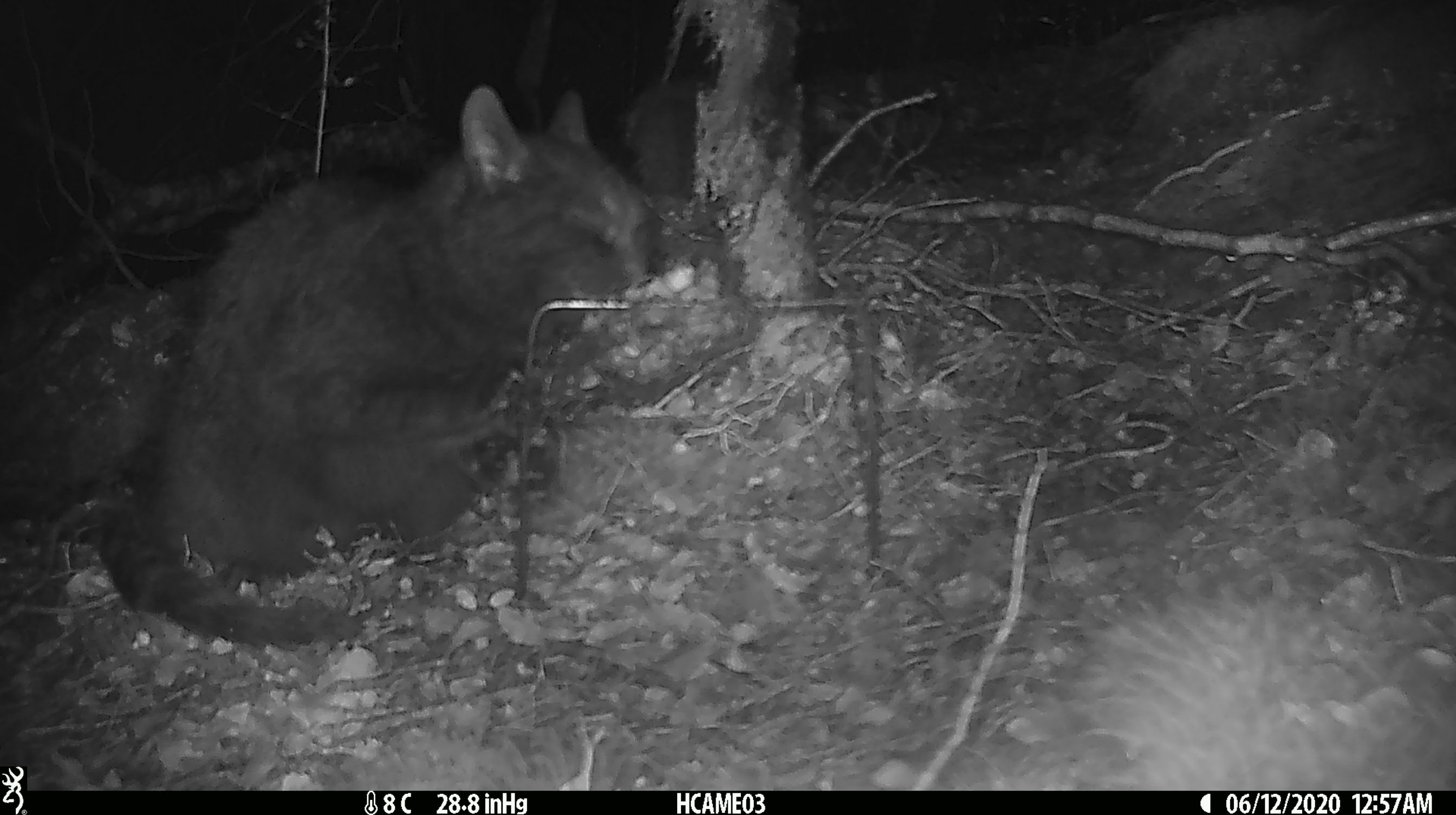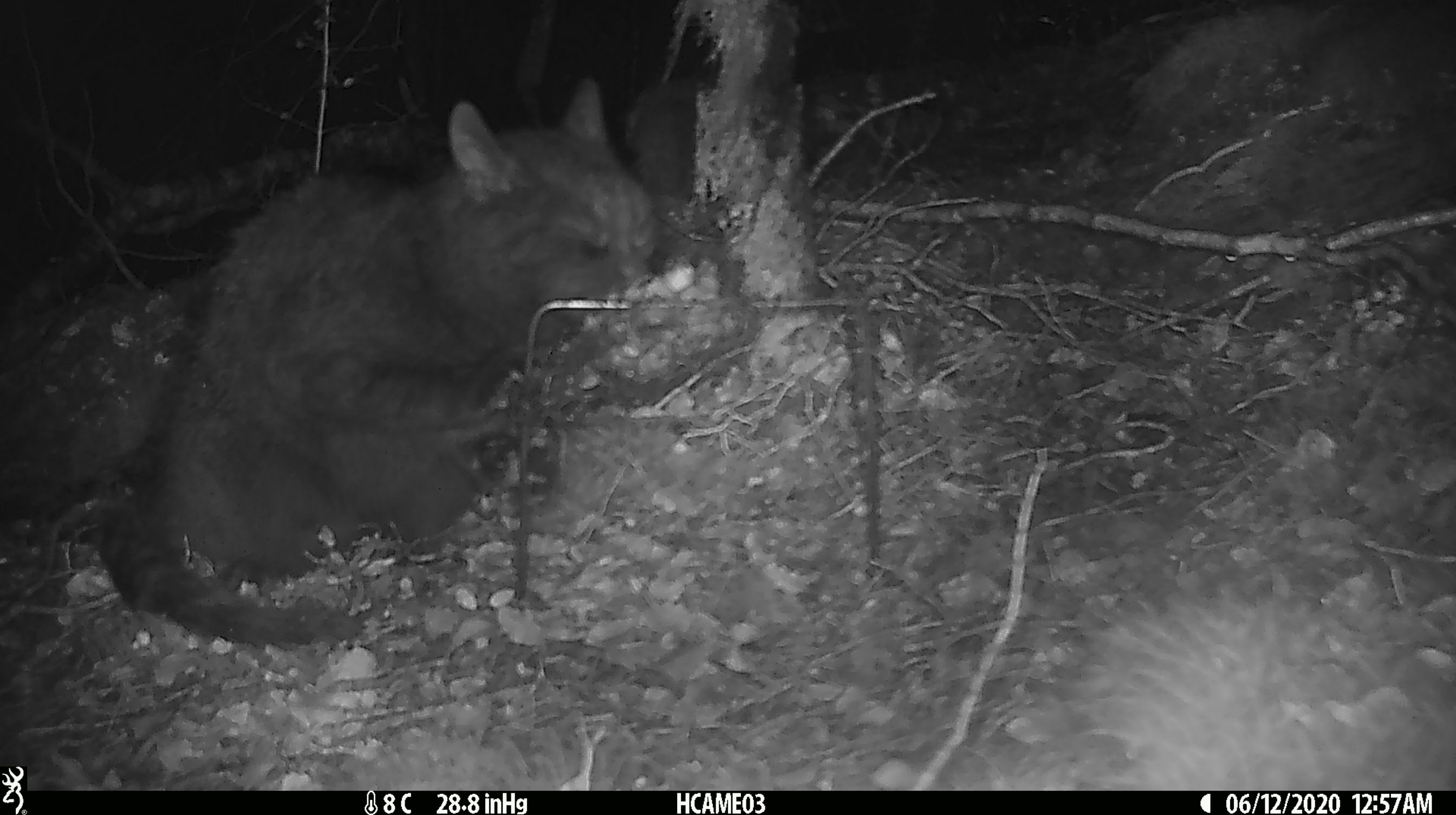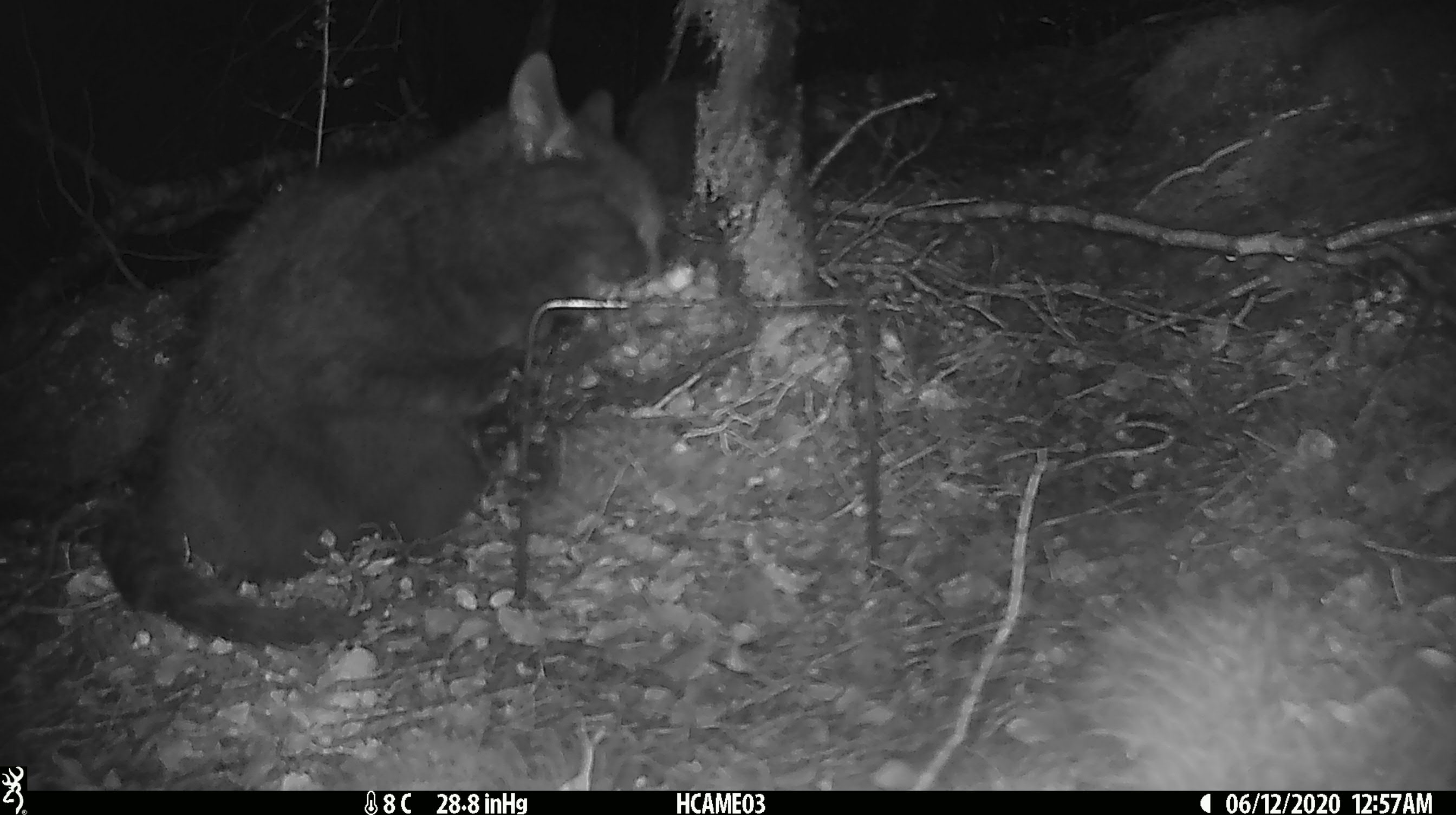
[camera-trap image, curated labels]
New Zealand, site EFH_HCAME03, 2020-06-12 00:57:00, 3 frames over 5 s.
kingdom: Animalia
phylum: Chordata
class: Mammalia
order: Carnivora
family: Felidae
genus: Felis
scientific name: Felis catus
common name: domestic cat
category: cat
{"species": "cat (domestic cat) (Felis catus)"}